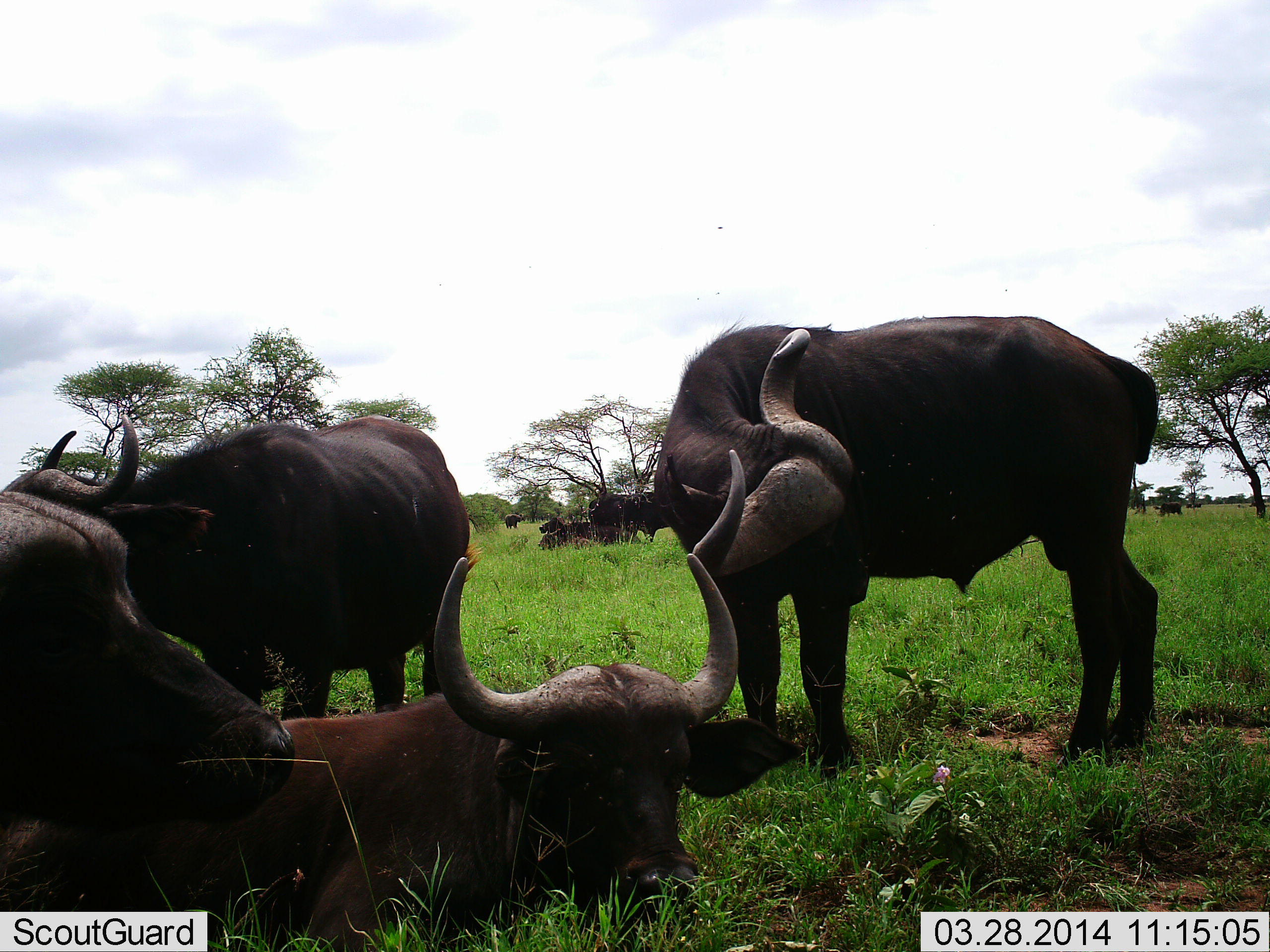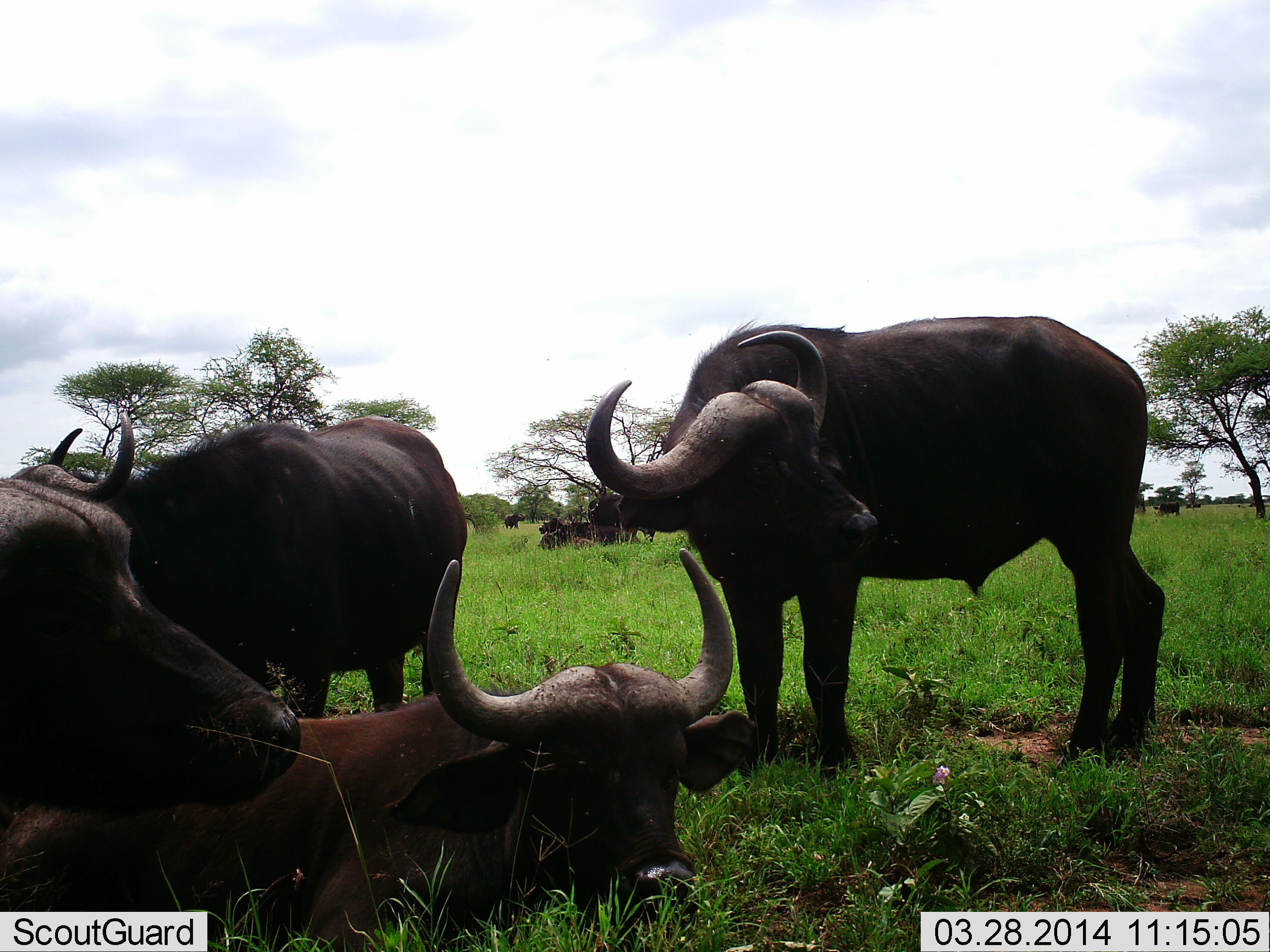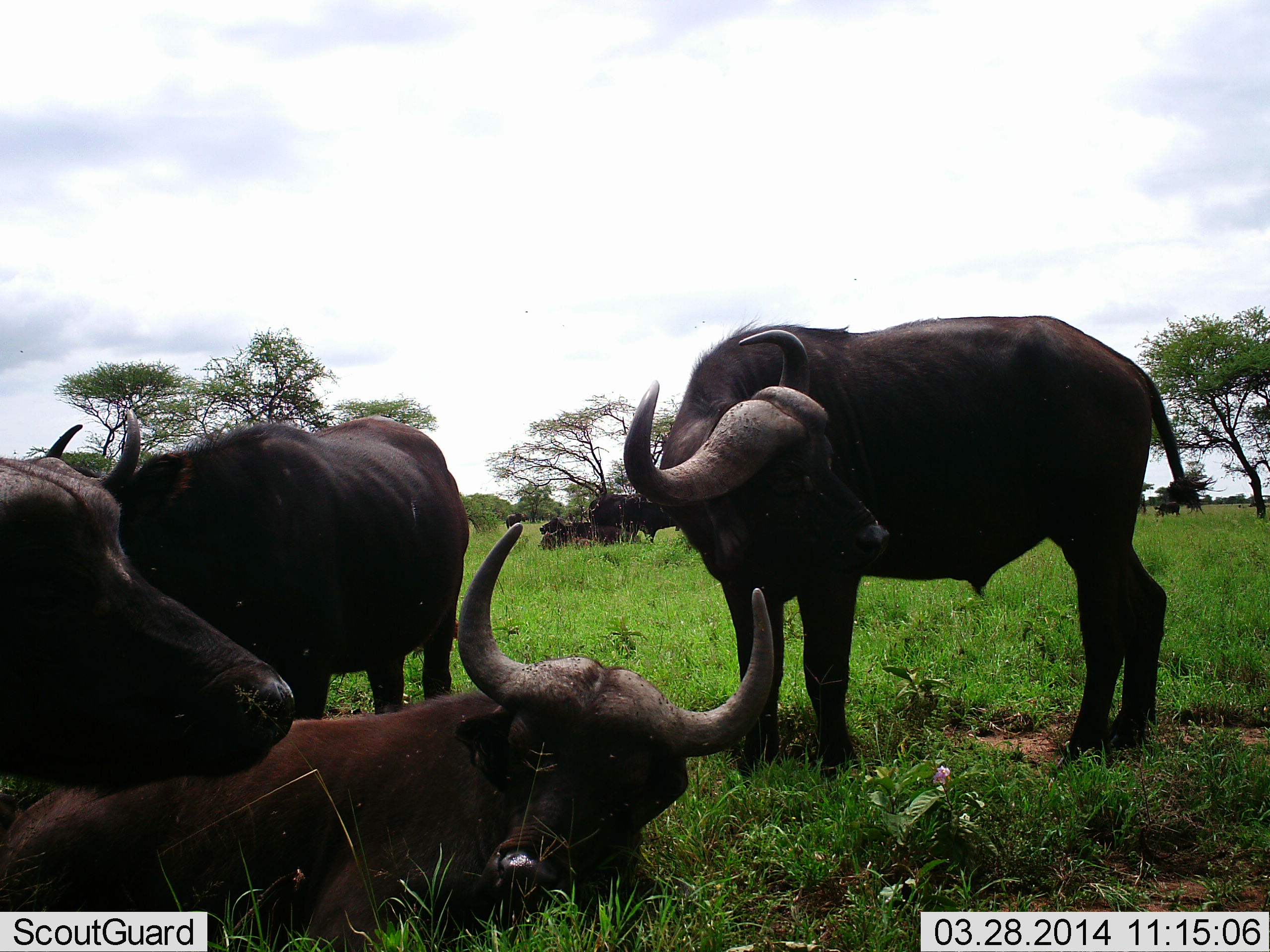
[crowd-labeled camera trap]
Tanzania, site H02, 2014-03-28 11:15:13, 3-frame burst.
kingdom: Animalia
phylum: Chordata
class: Mammalia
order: Artiodactyla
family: Bovidae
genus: Syncerus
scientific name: Syncerus caffer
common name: cape buffalo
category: buffalo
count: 10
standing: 90%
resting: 90%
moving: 20%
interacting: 0%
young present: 0%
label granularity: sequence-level